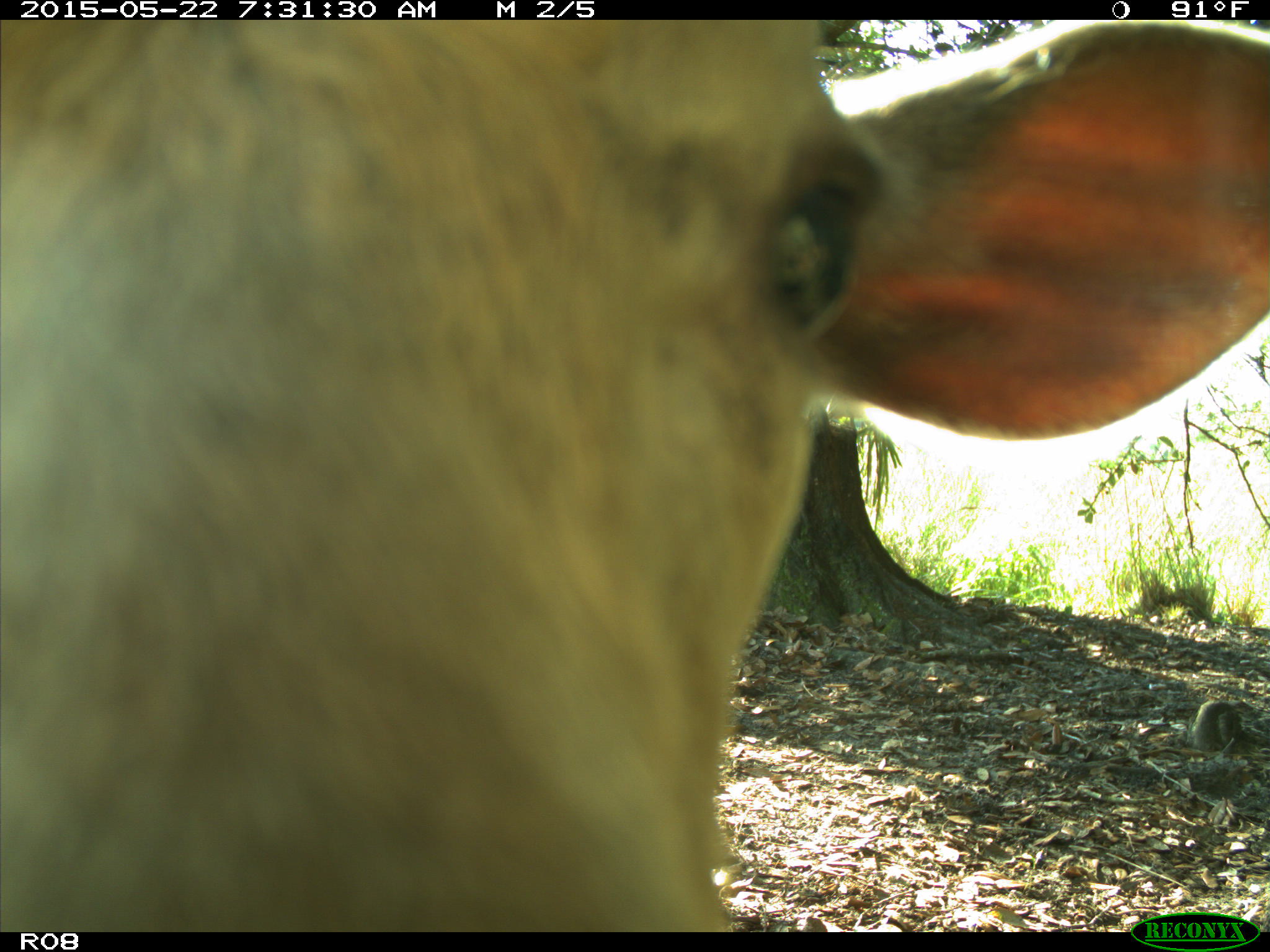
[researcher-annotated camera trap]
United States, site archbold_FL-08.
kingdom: Animalia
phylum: Chordata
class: Mammalia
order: Artiodactyla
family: Bovidae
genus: Bos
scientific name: Bos taurus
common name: domestic cow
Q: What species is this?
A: Bos taurus (domestic cow).